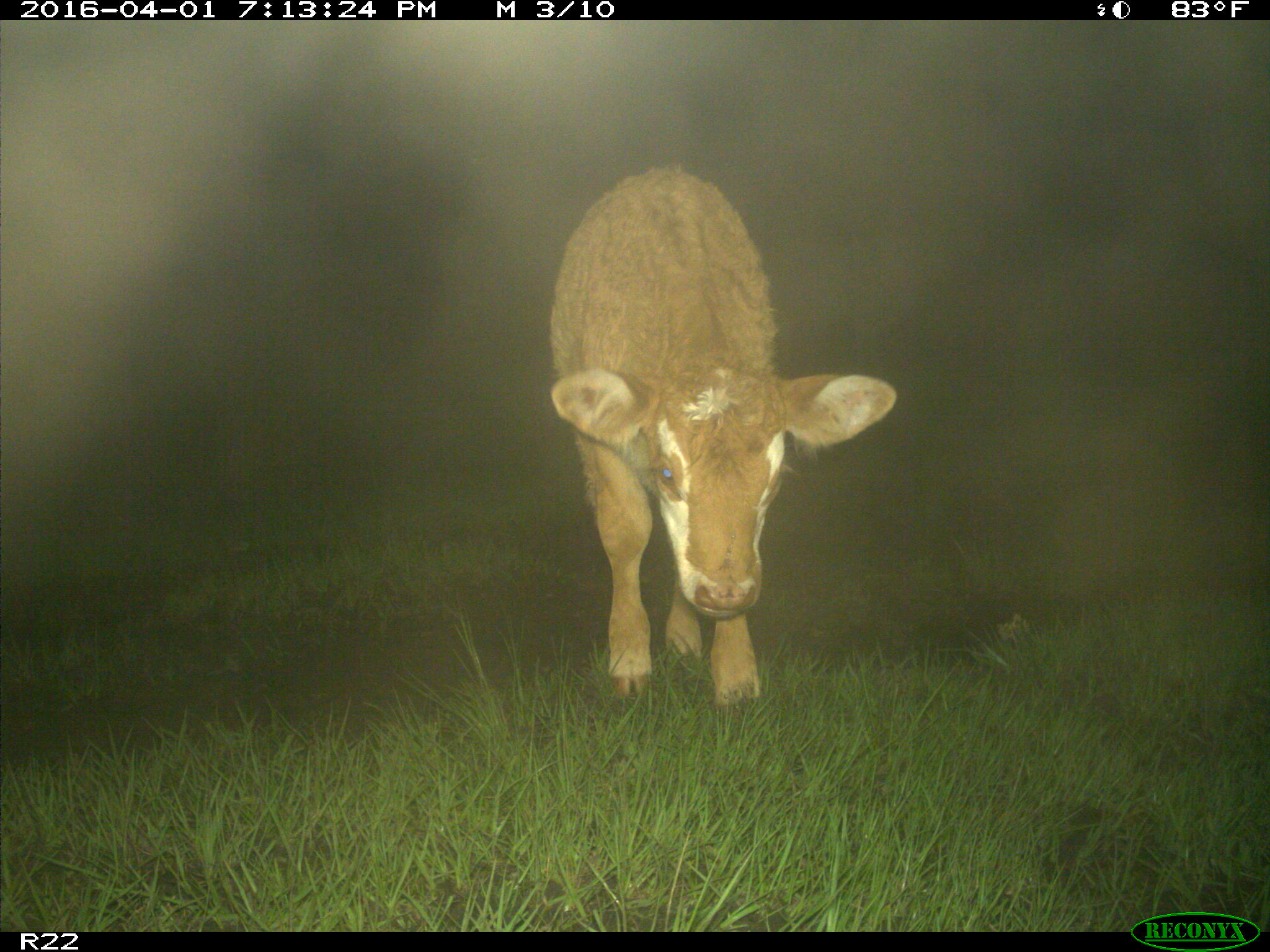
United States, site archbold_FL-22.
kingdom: Animalia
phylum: Chordata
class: Mammalia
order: Artiodactyla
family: Bovidae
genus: Bos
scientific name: Bos taurus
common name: domestic cow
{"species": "Bos taurus (domestic cow)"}